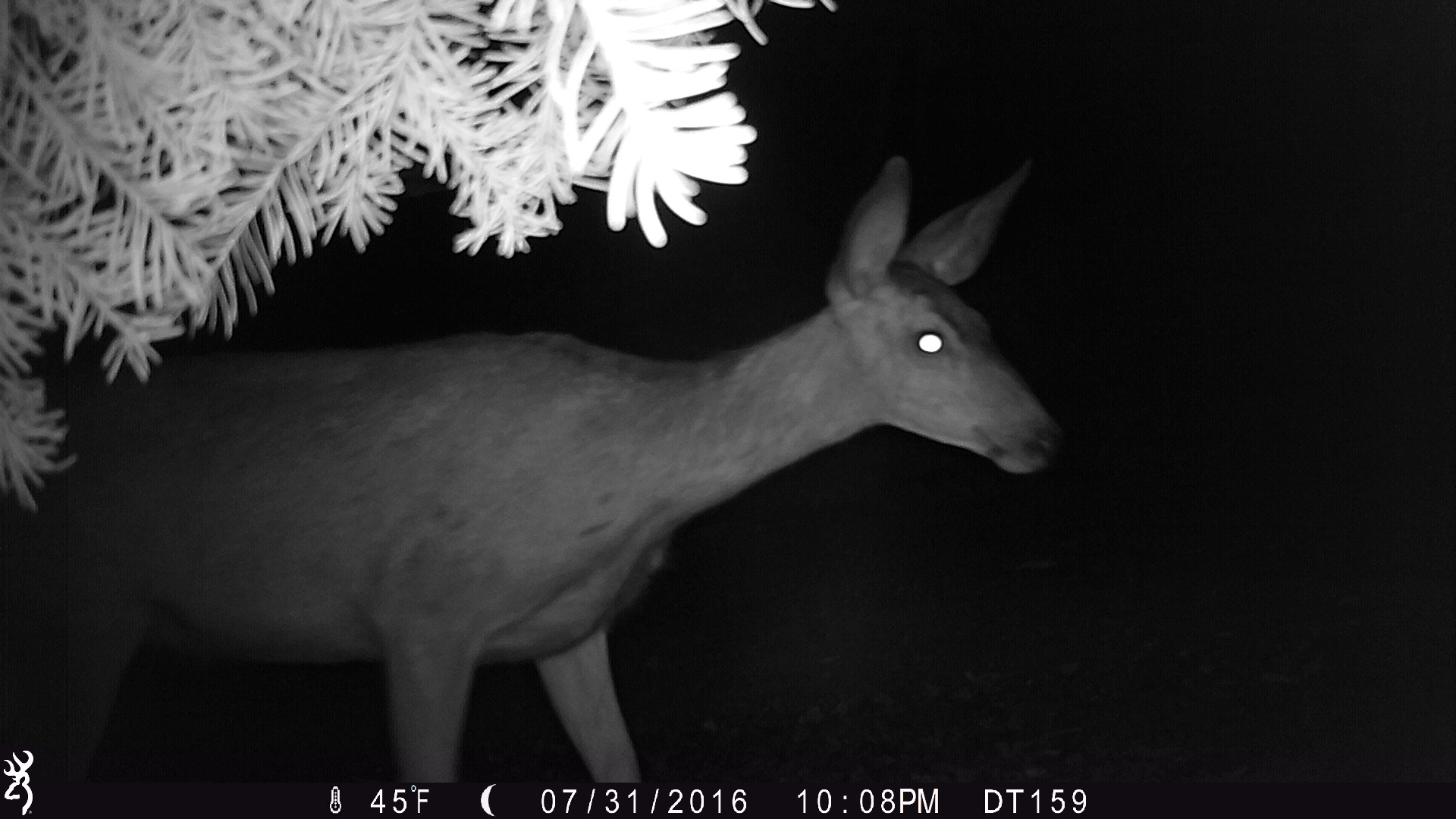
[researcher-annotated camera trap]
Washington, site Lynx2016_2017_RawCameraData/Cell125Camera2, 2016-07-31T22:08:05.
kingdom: Animalia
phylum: Chordata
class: Mammalia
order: Artiodactyla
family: Cervidae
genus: Odocoileus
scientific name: Odocoileus hemionus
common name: mule deer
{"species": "Odocoileus hemionus (mule deer)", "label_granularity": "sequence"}